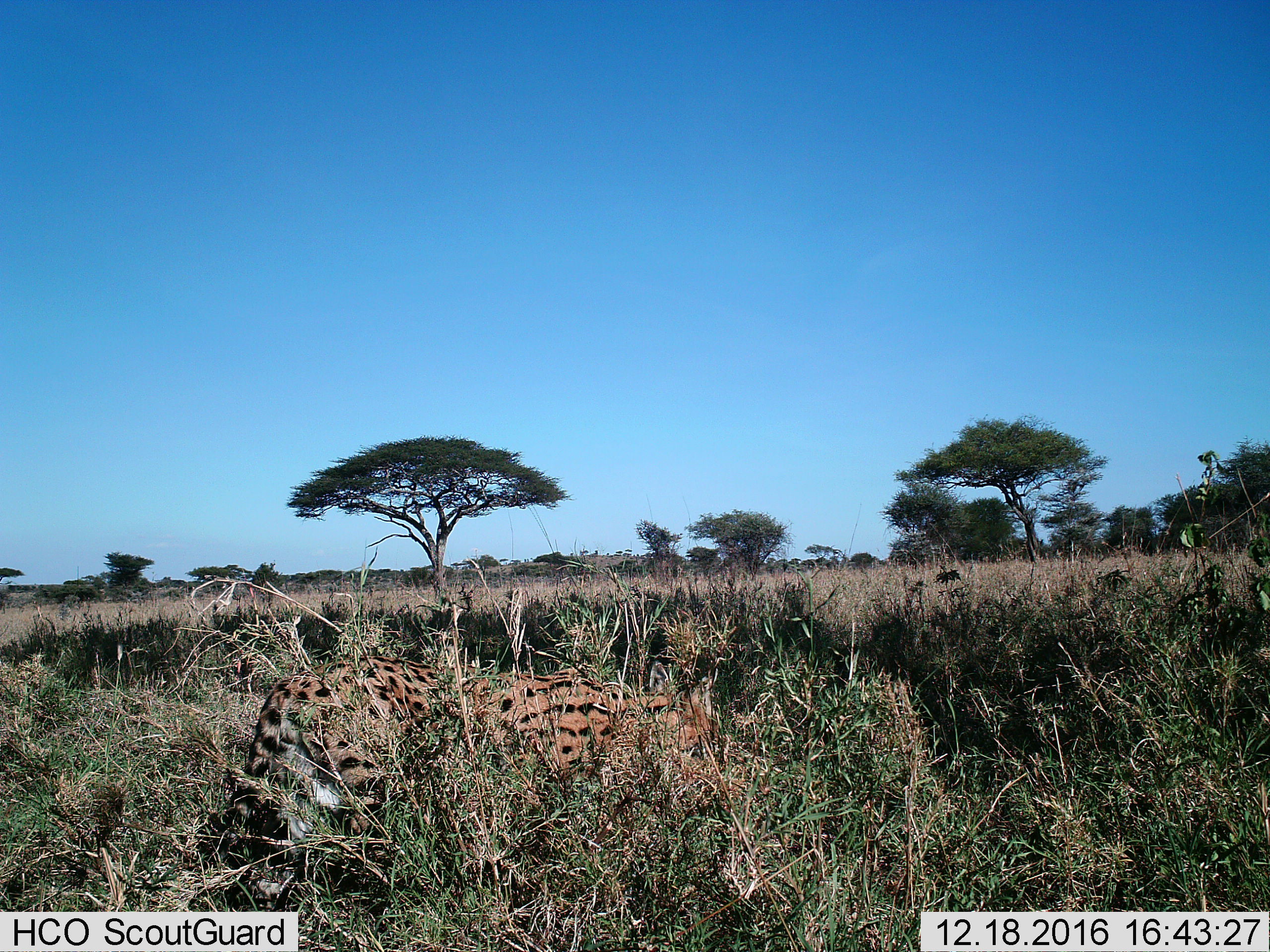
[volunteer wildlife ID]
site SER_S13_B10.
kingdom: Animalia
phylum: Chordata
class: Mammalia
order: Carnivora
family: Felidae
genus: Leptailurus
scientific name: Leptailurus serval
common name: serval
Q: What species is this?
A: Serval (Leptailurus serval).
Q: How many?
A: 1.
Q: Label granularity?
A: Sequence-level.